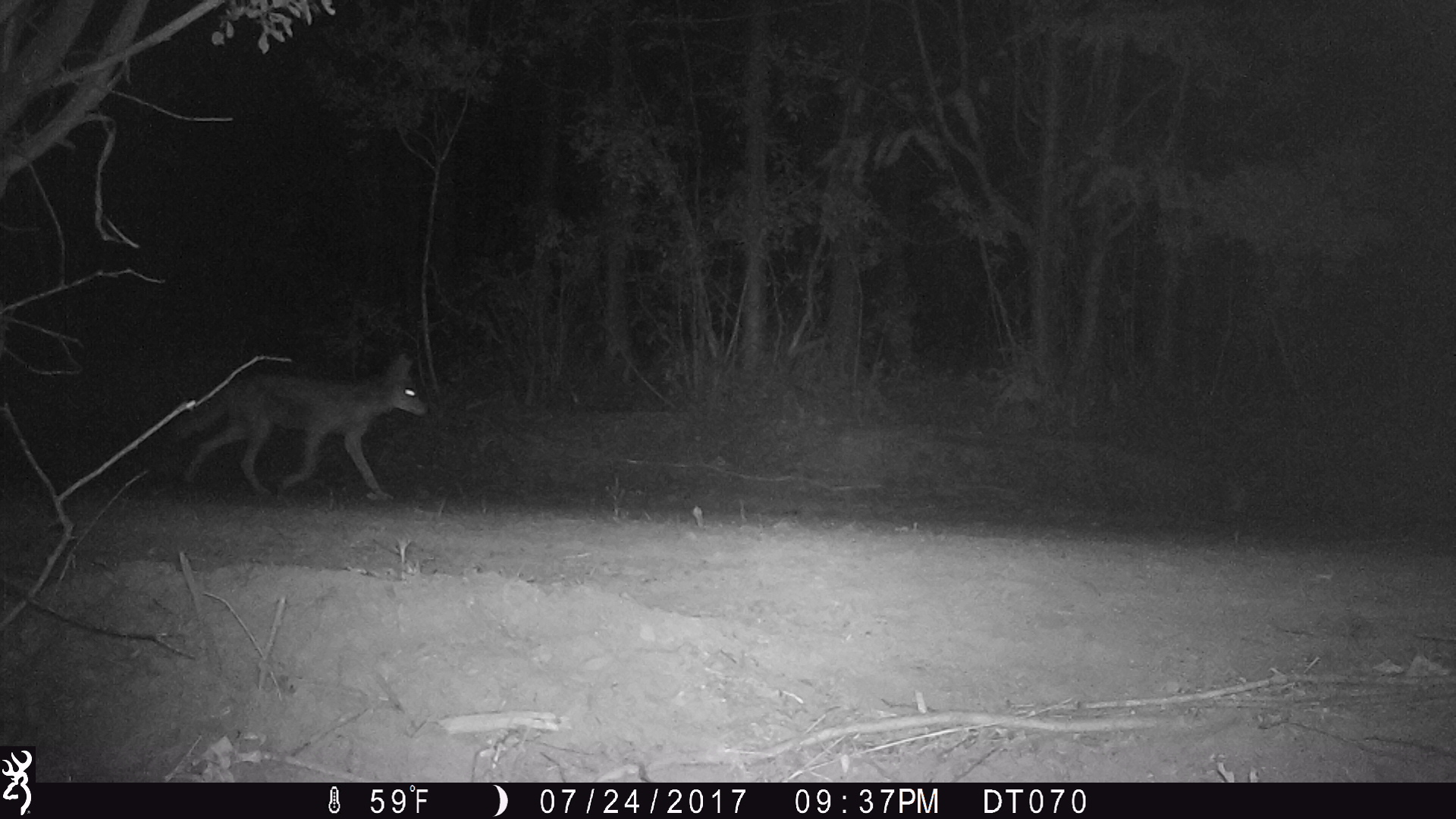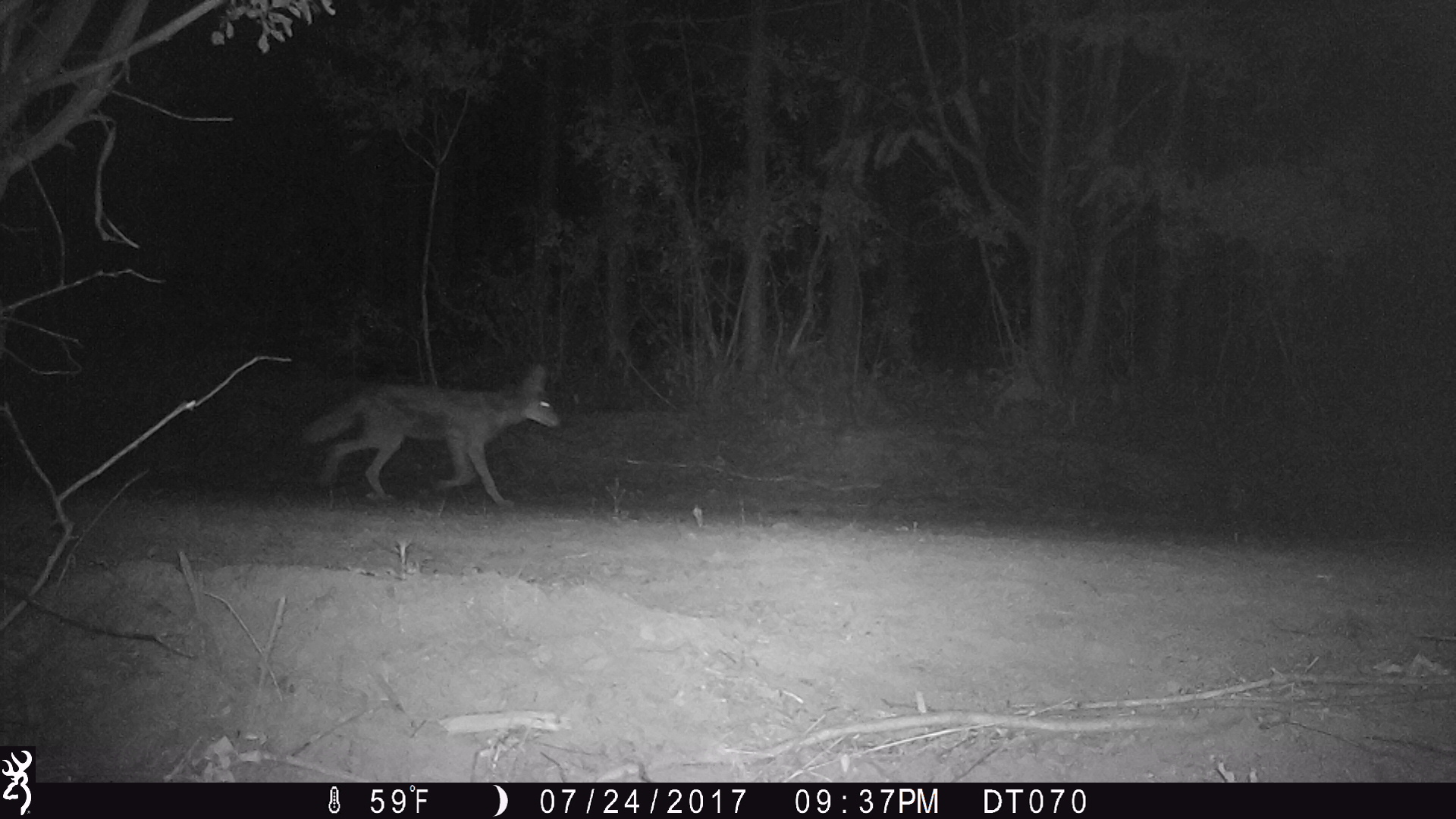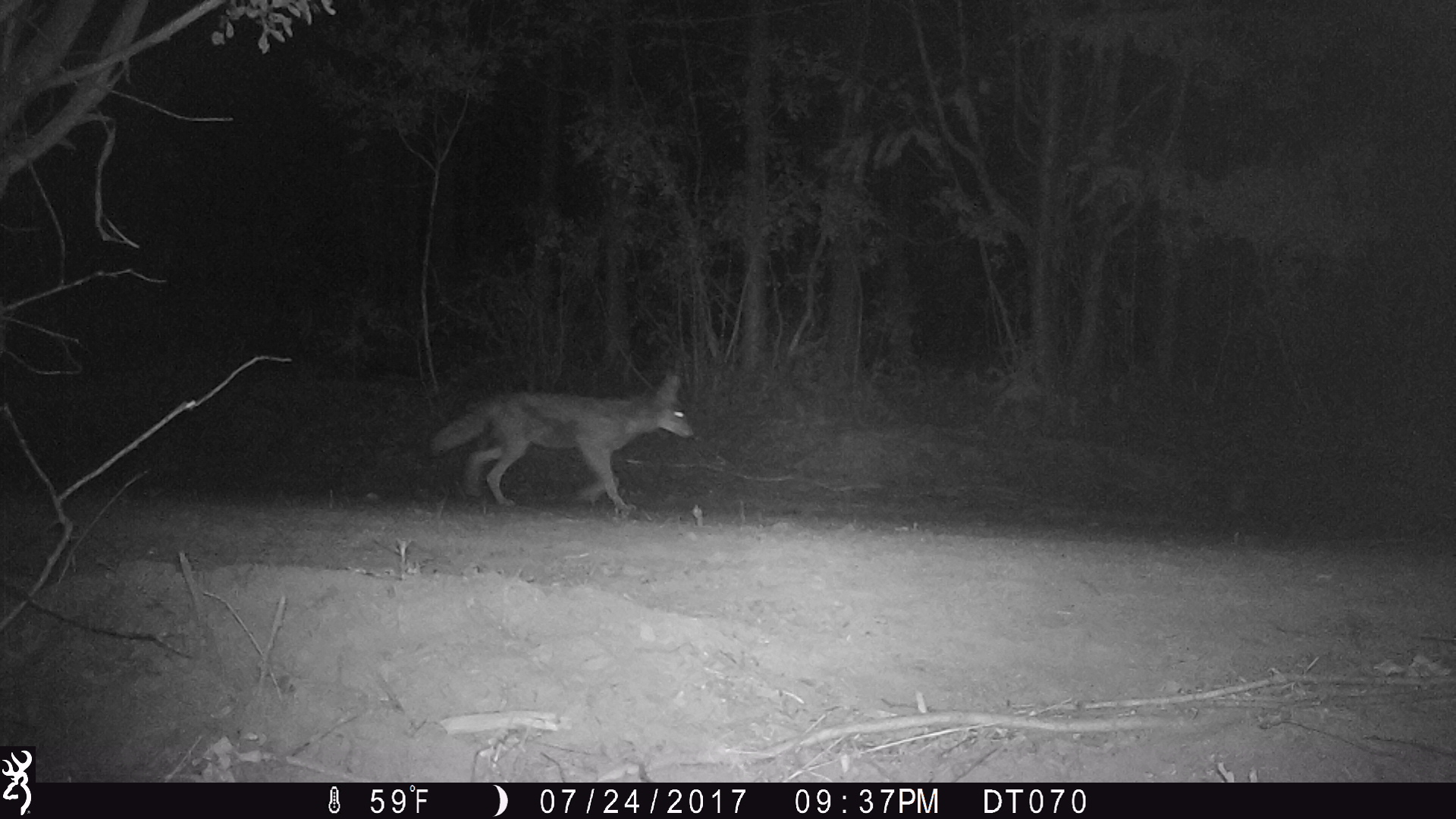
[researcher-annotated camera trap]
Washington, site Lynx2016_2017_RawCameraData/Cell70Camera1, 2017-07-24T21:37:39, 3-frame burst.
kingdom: Animalia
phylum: Chordata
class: Mammalia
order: Carnivora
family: Canidae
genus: Canis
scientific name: Canis latrans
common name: coyote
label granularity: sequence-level